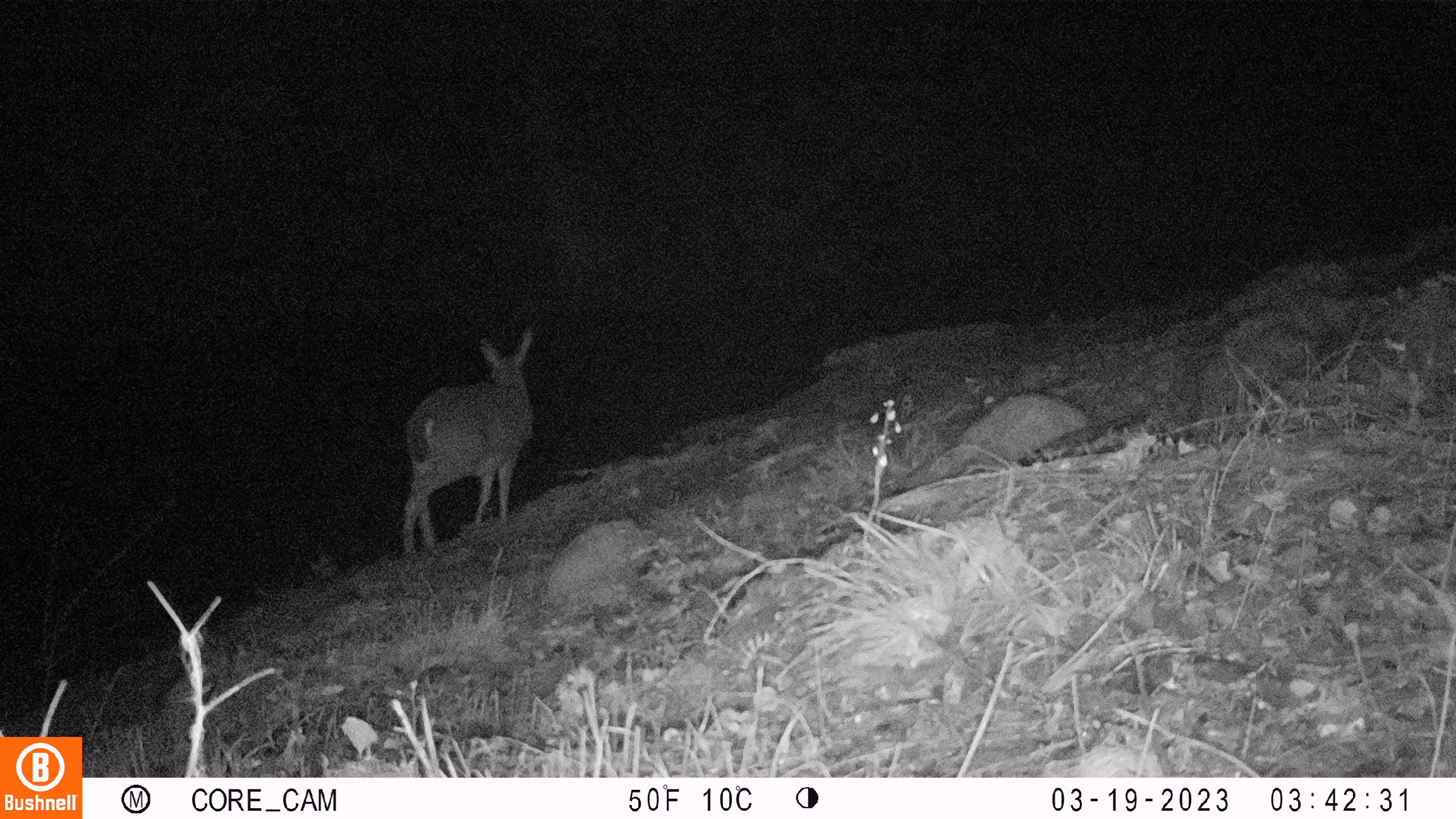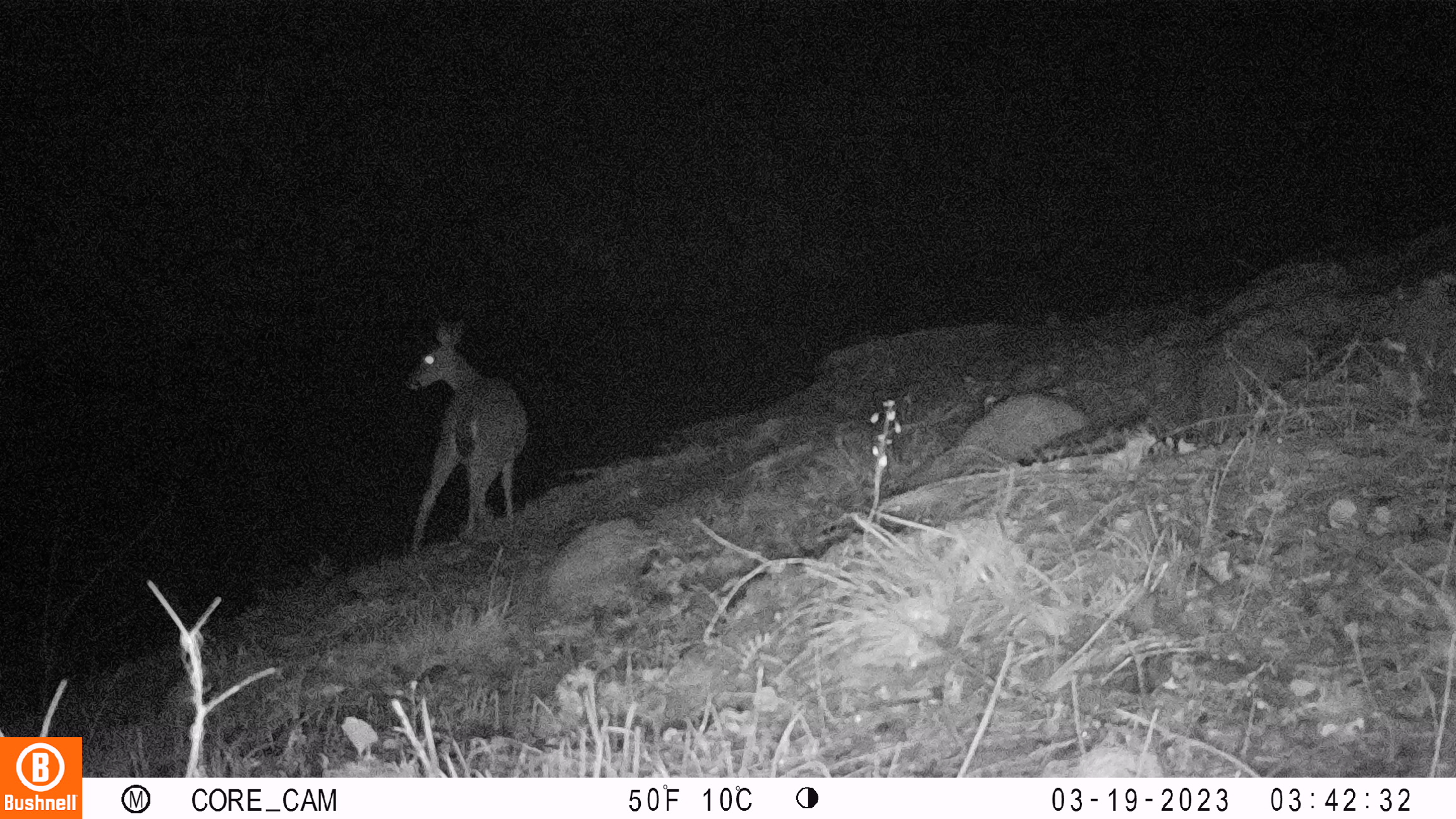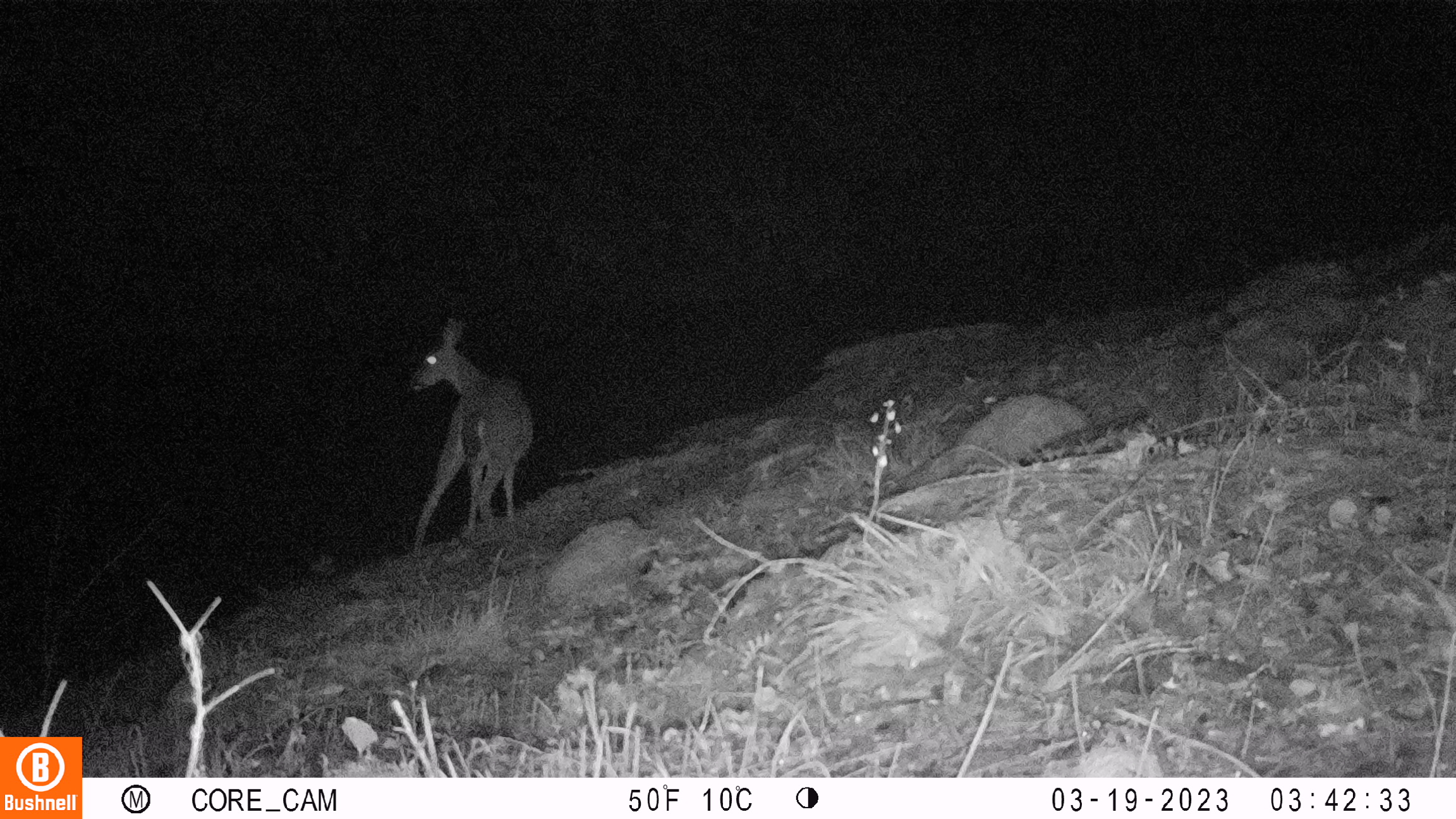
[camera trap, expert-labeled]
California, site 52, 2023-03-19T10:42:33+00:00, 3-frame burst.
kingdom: Animalia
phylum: Chordata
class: Mammalia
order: Artiodactyla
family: Cervidae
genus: Odocoileus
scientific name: Odocoileus hemionus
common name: mule deer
Mule deer (Odocoileus hemionus).